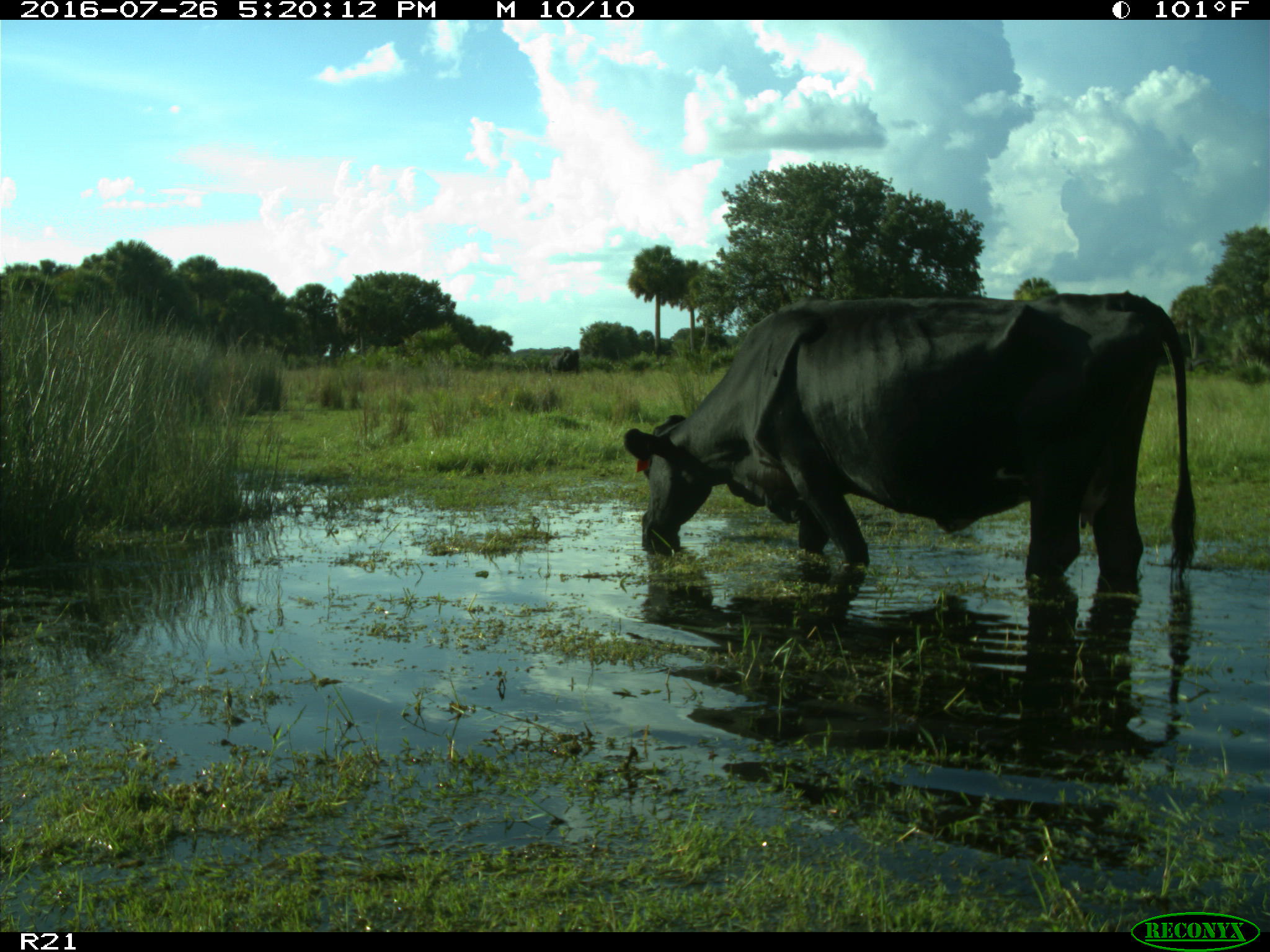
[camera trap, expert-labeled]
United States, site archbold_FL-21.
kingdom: Animalia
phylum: Chordata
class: Mammalia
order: Artiodactyla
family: Bovidae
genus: Bos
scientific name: Bos taurus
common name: domestic cow